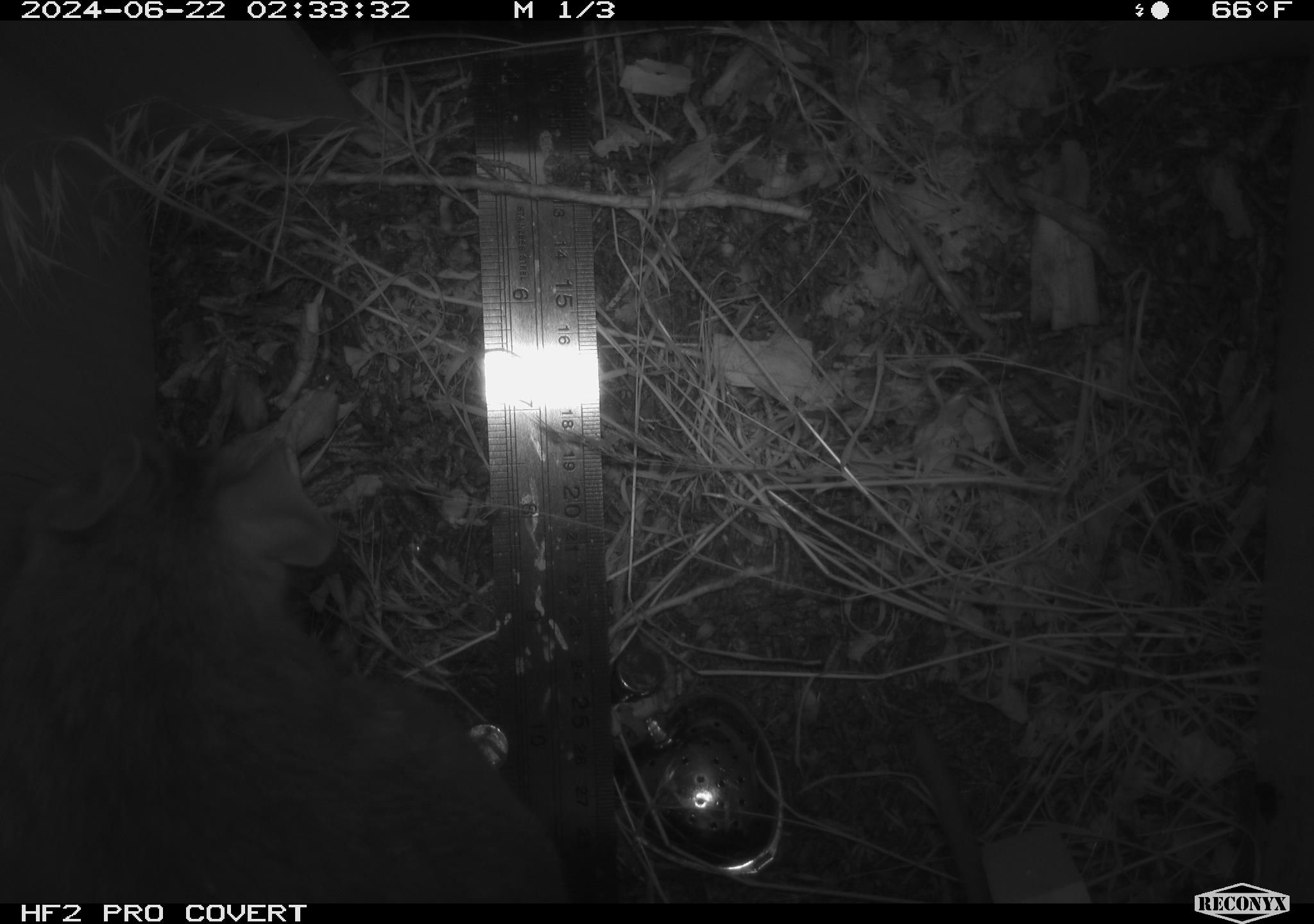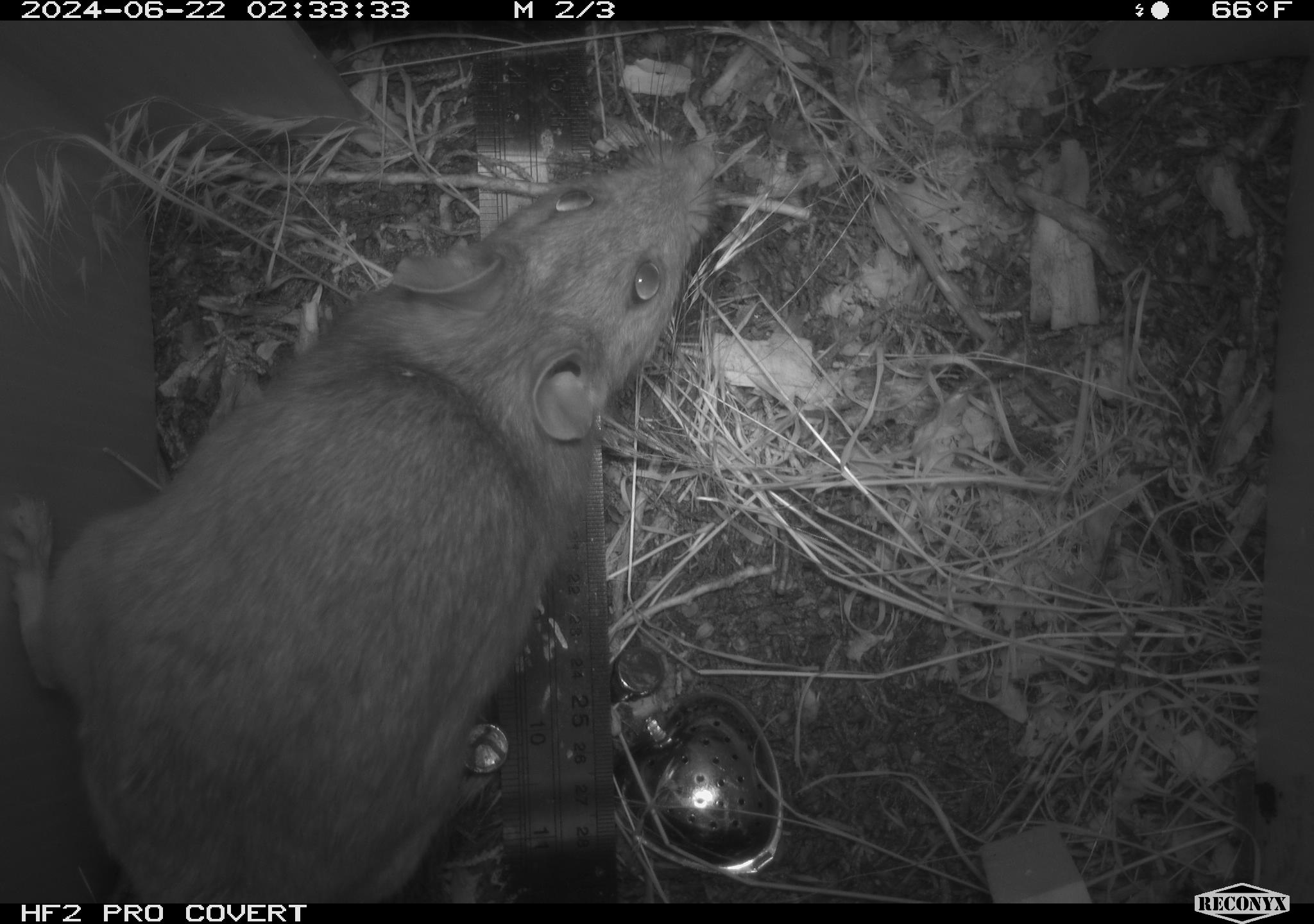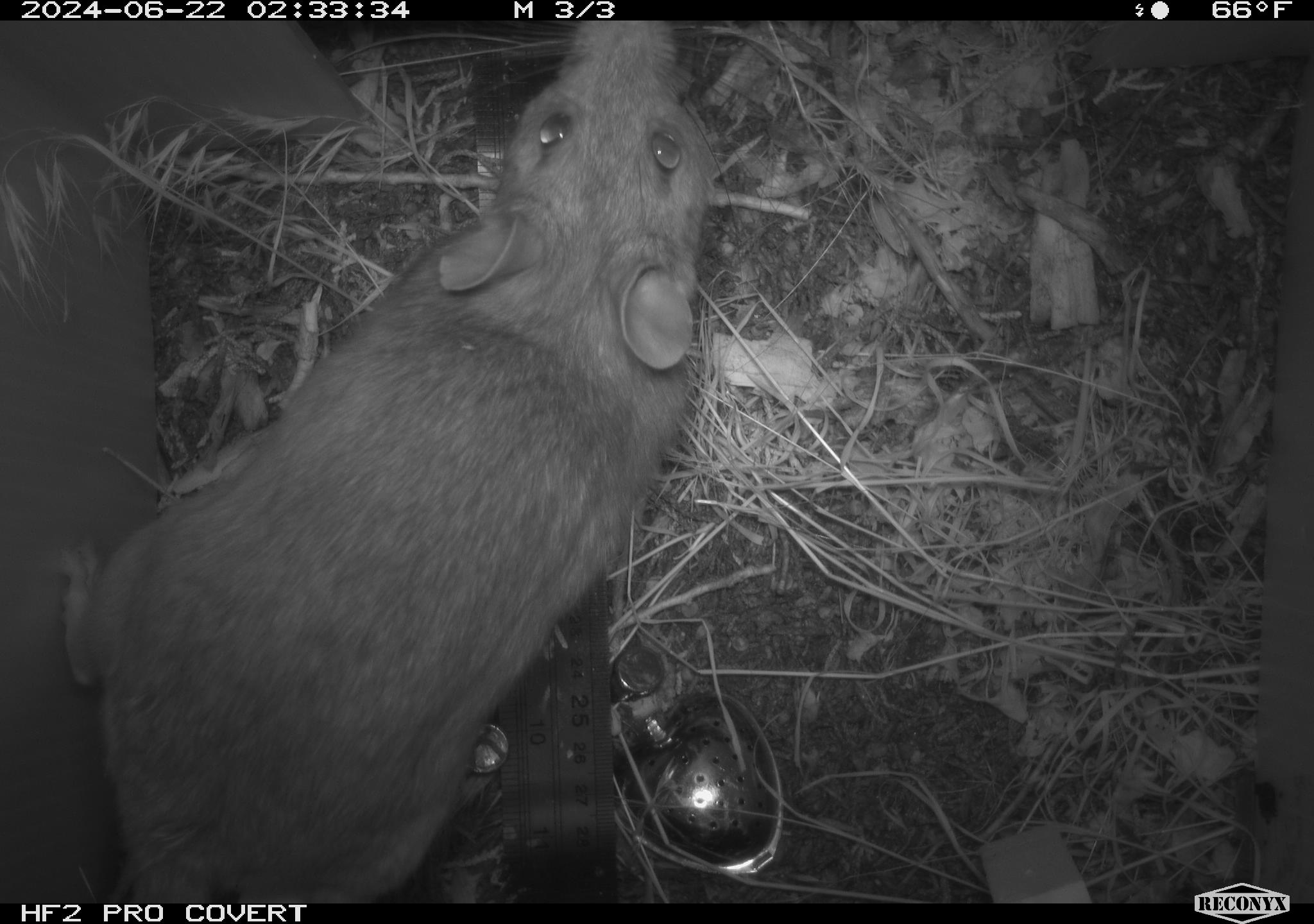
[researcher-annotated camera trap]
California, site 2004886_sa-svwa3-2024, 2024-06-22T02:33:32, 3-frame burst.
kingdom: Animalia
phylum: Chordata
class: Mammalia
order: Rodentia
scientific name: Rodentia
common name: woodrat or rat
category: woodrat or rat species